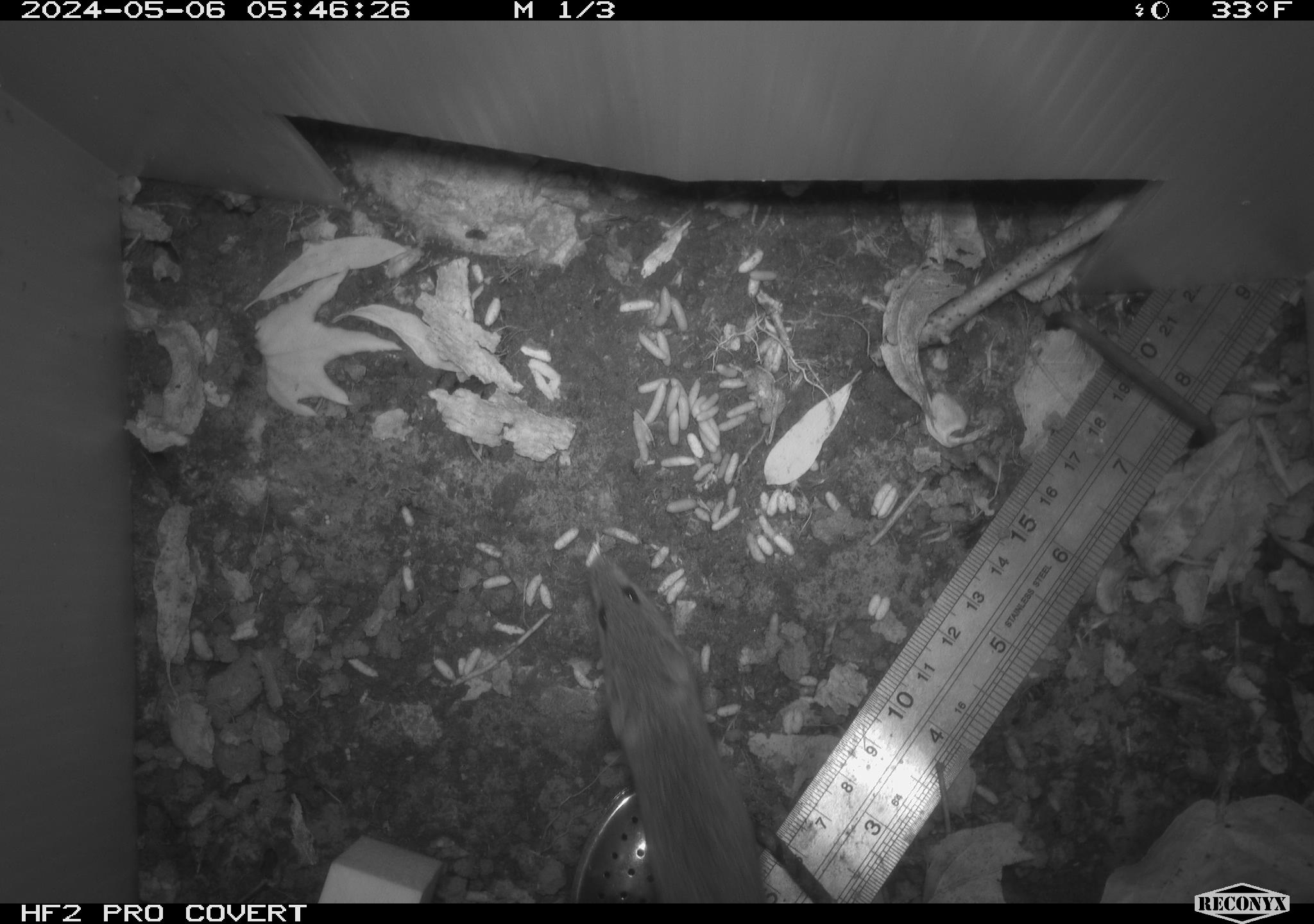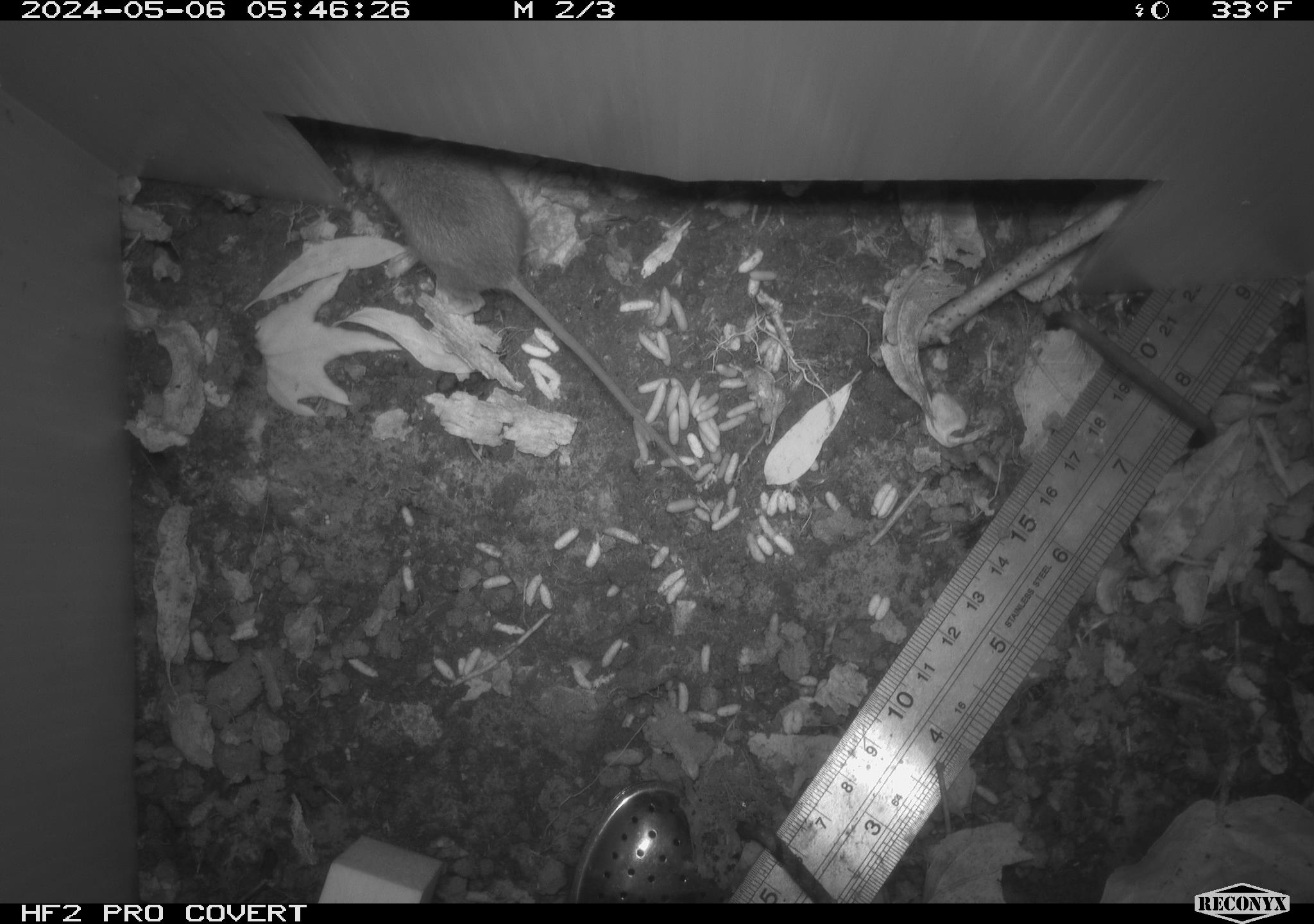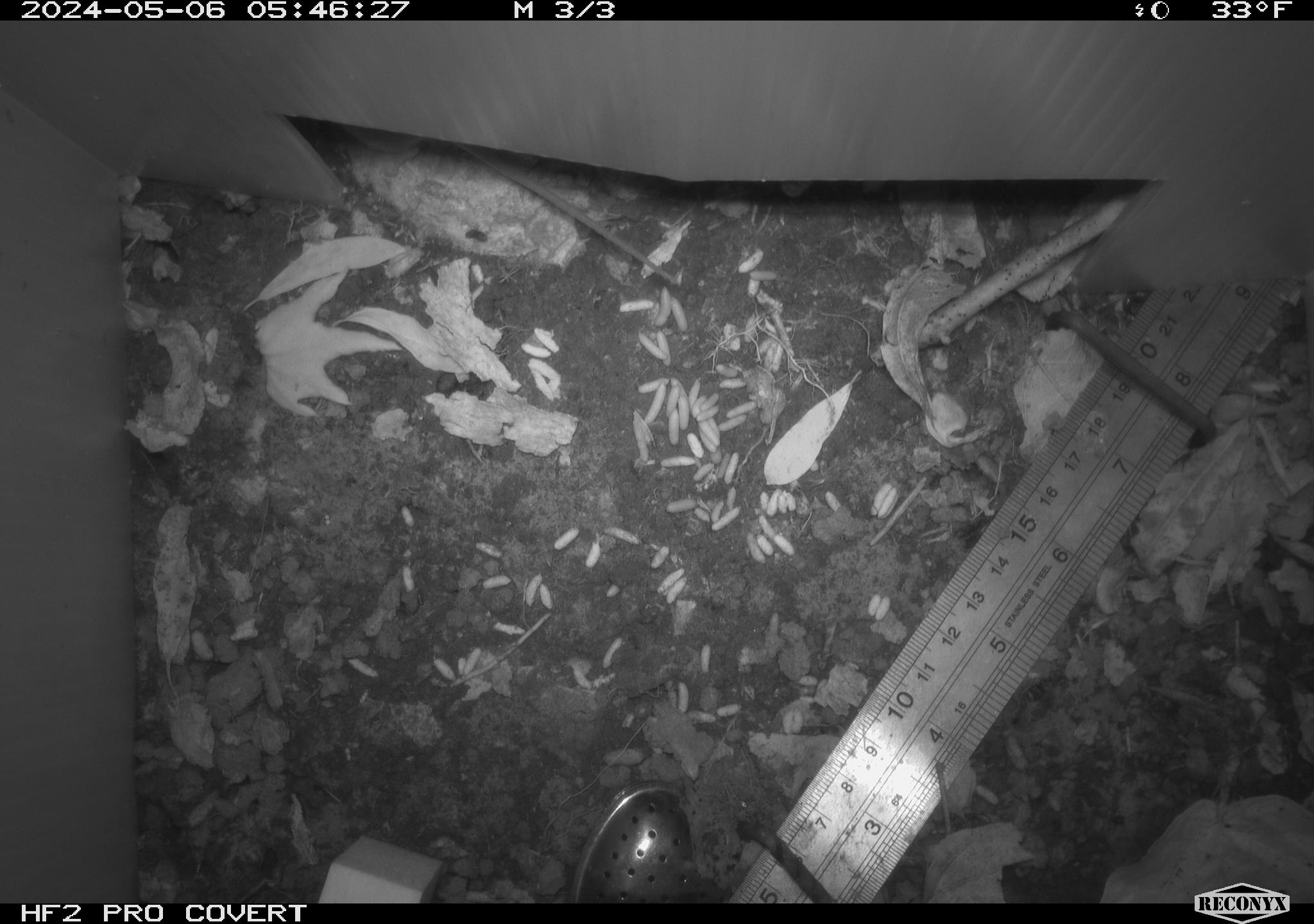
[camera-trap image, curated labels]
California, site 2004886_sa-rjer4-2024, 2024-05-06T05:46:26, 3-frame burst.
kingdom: Animalia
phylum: Chordata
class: Mammalia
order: Rodentia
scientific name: Rodentia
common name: mouse species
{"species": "mouse species (Rodentia)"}